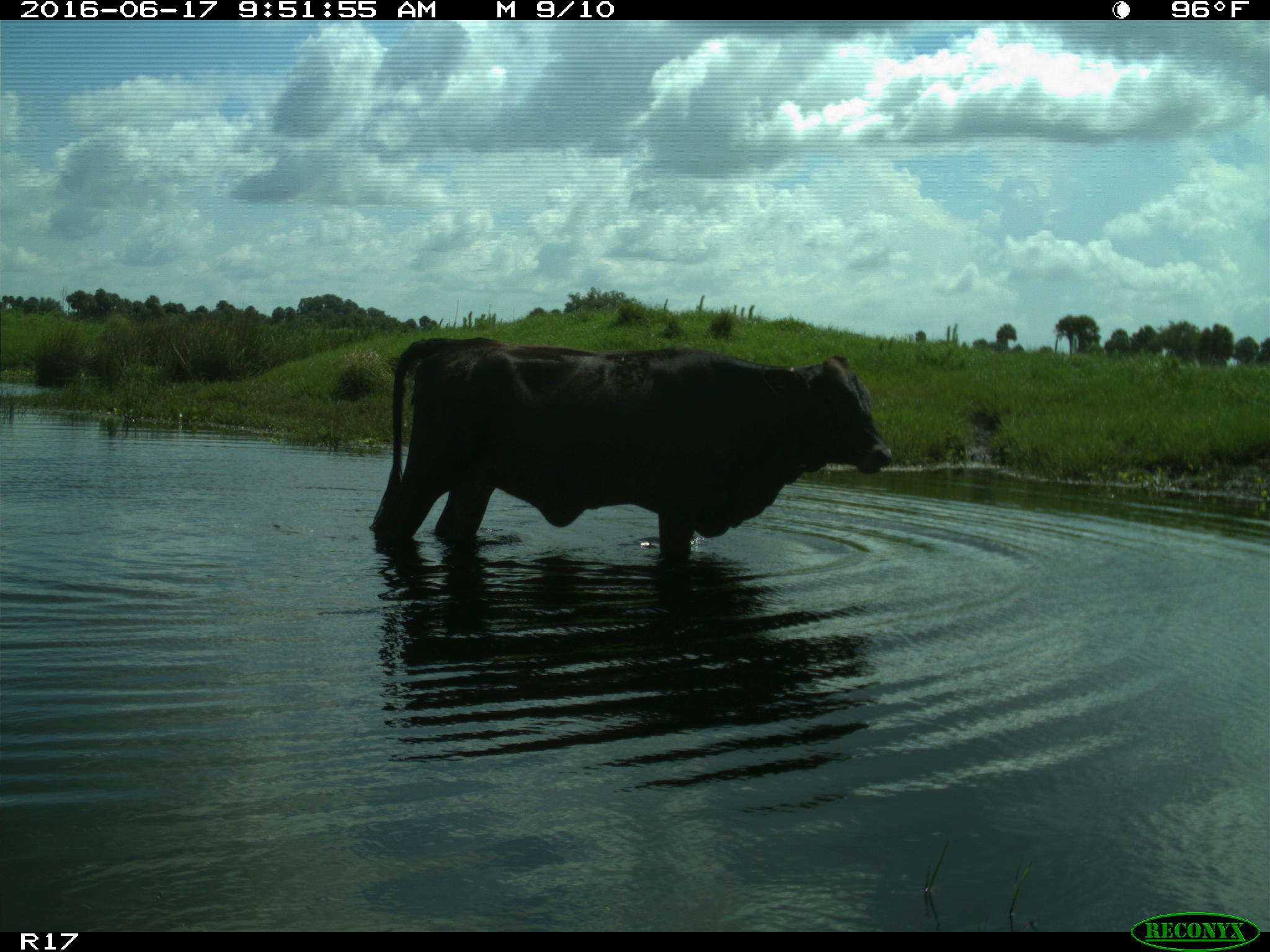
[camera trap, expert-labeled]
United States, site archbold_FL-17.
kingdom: Animalia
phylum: Chordata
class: Mammalia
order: Artiodactyla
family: Bovidae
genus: Bos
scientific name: Bos taurus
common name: domestic cow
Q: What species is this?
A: Bos taurus (domestic cow).